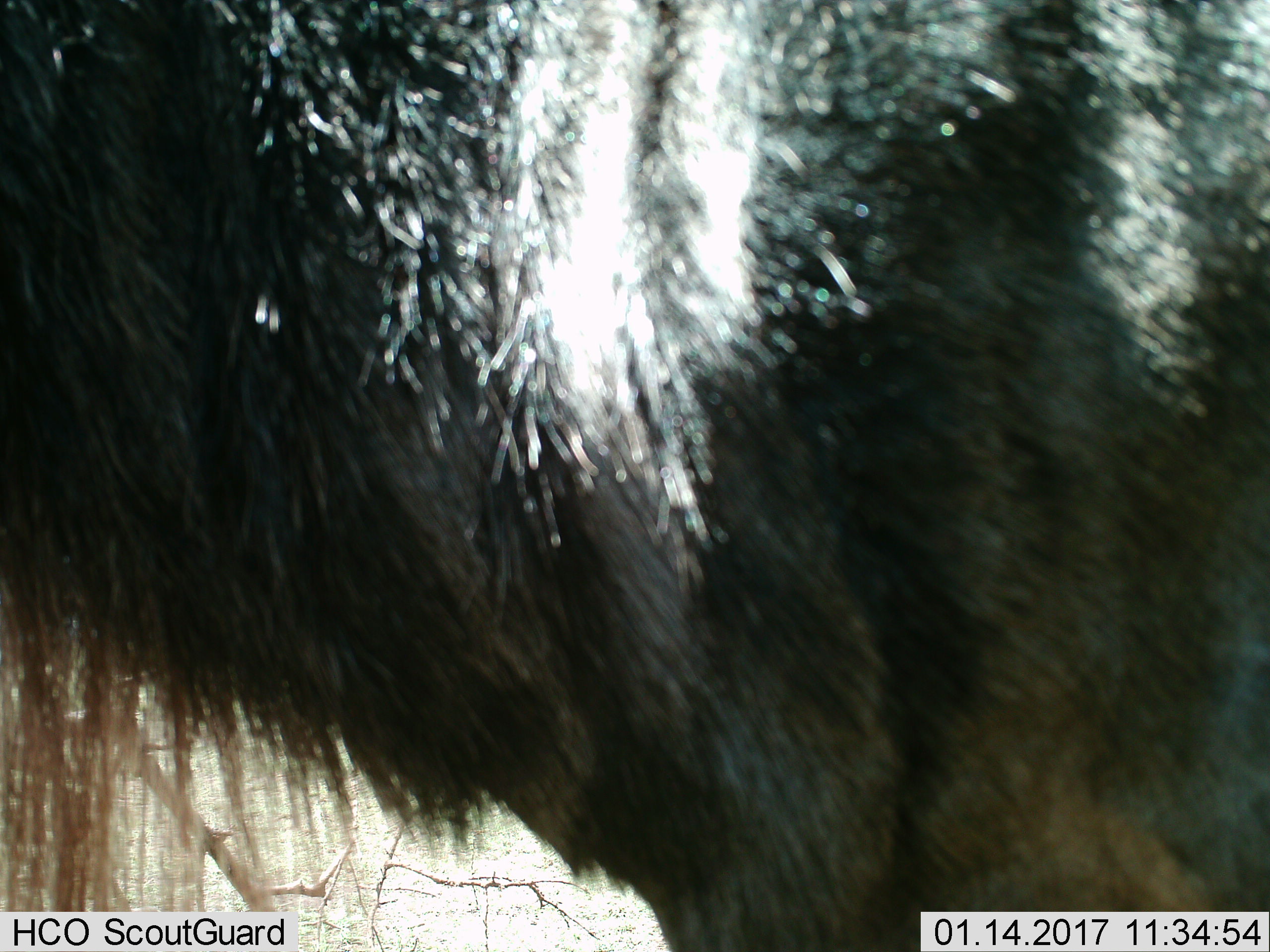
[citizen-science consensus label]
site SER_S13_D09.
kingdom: Animalia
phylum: Chordata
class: Mammalia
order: Artiodactyla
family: Bovidae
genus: Connochaetes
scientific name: Connochaetes taurinus taurinus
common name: blue wildebeest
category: wildebeestblue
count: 1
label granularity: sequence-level